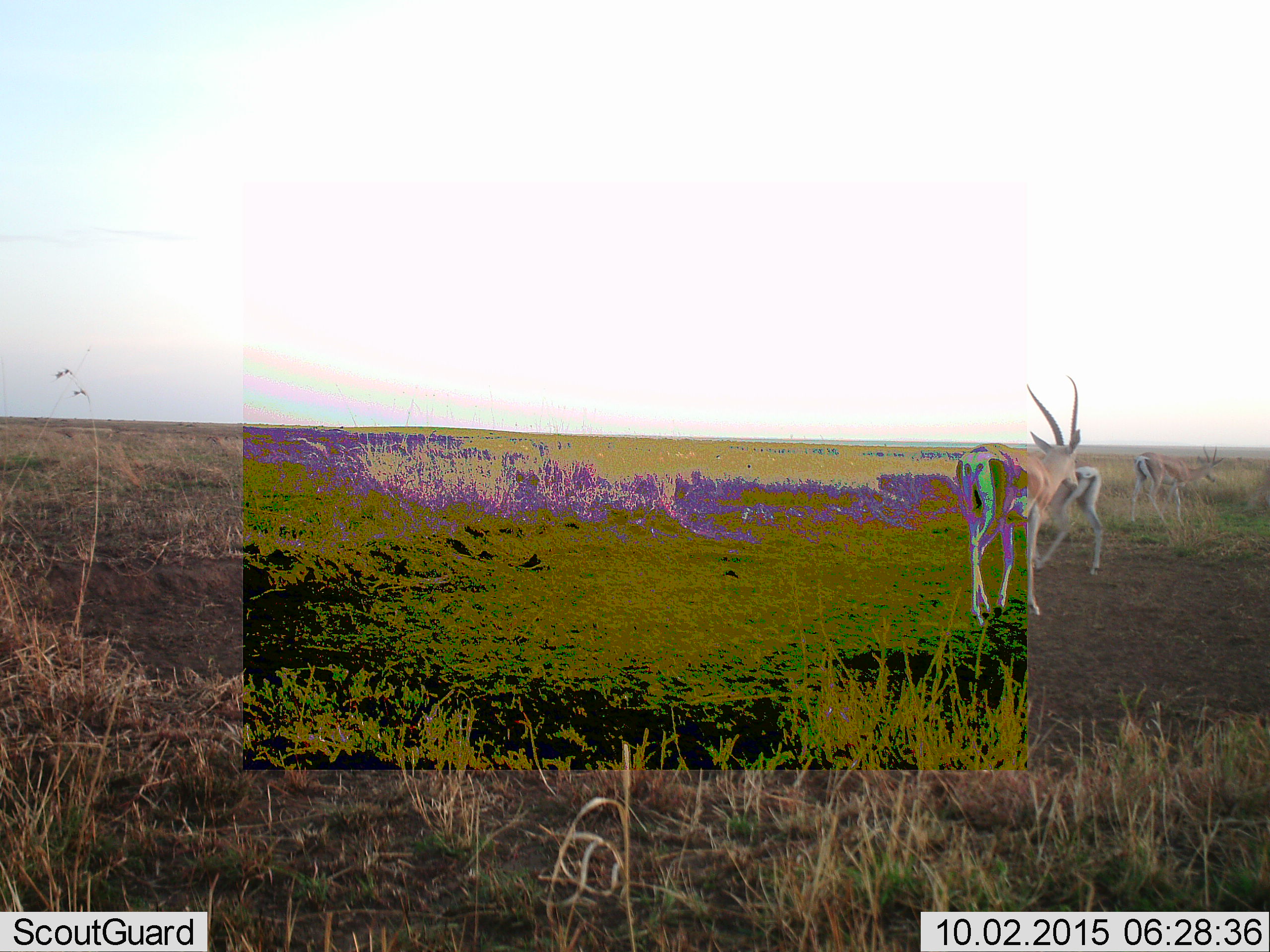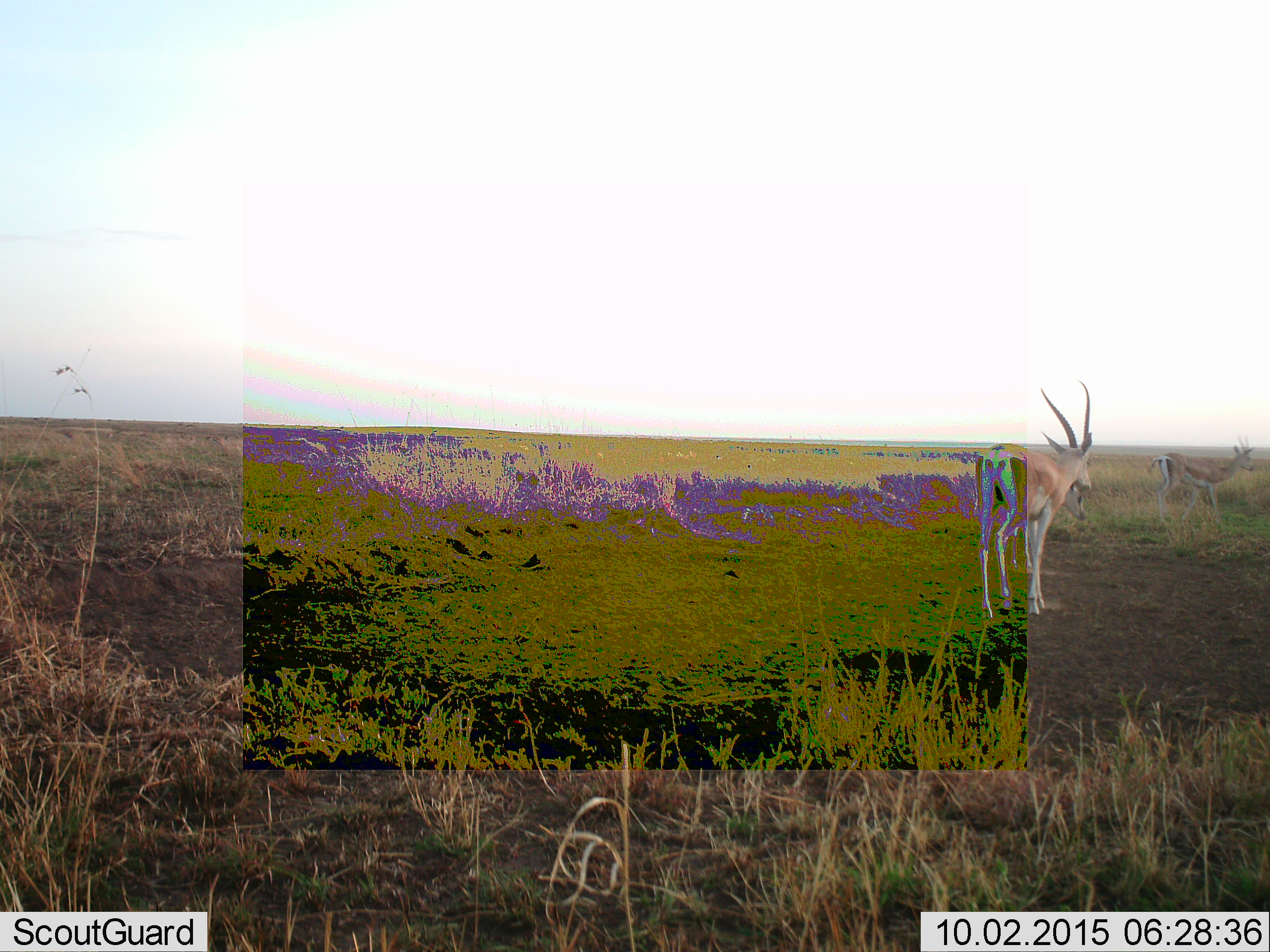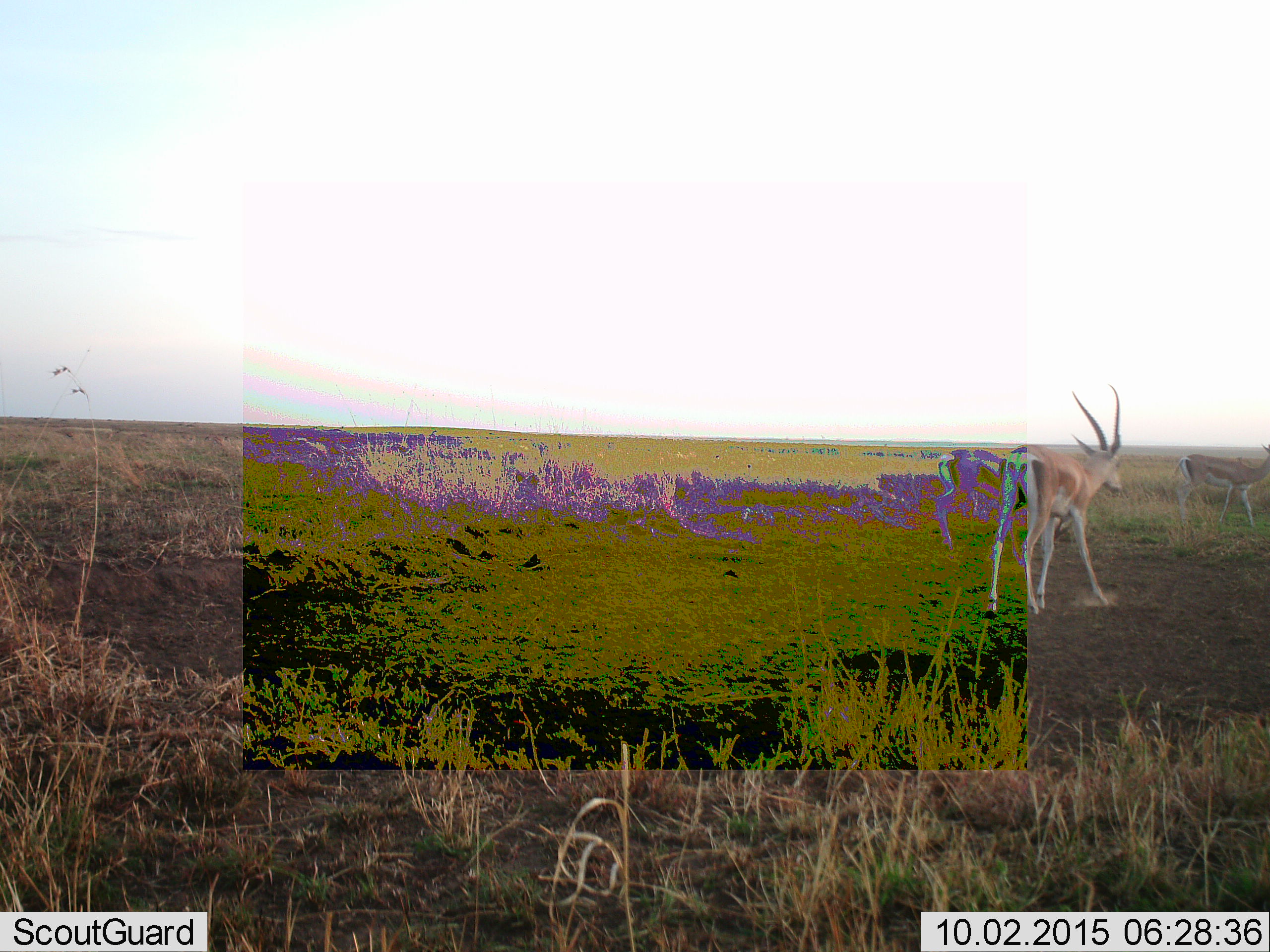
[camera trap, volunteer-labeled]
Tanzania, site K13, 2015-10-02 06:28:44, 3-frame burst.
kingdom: Animalia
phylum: Chordata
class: Mammalia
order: Artiodactyla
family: Bovidae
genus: Eudorcas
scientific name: Eudorcas thomsonii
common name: thomson's gazelle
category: gazellethomsons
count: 3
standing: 60%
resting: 0%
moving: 60%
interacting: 0%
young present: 0%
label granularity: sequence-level